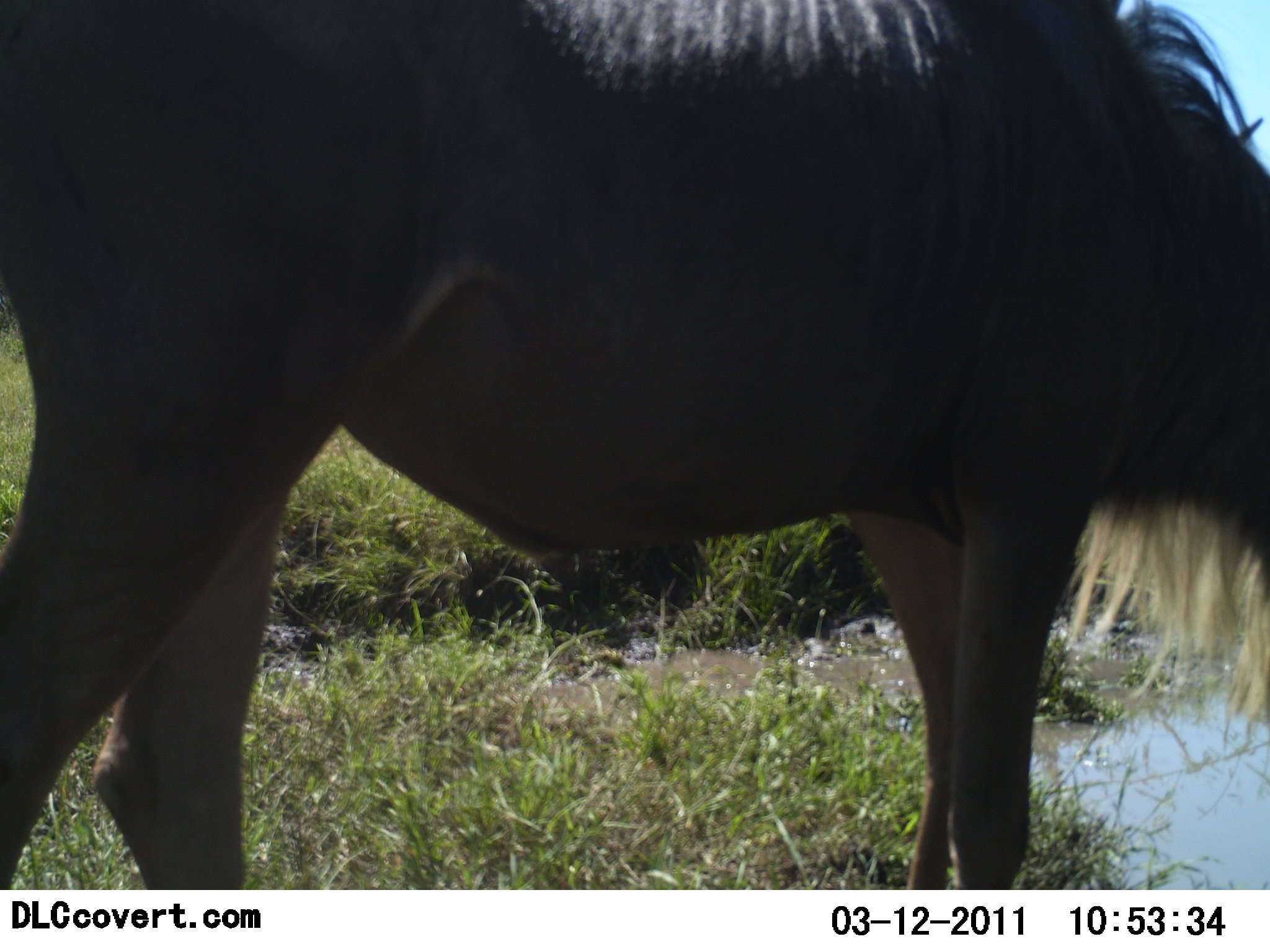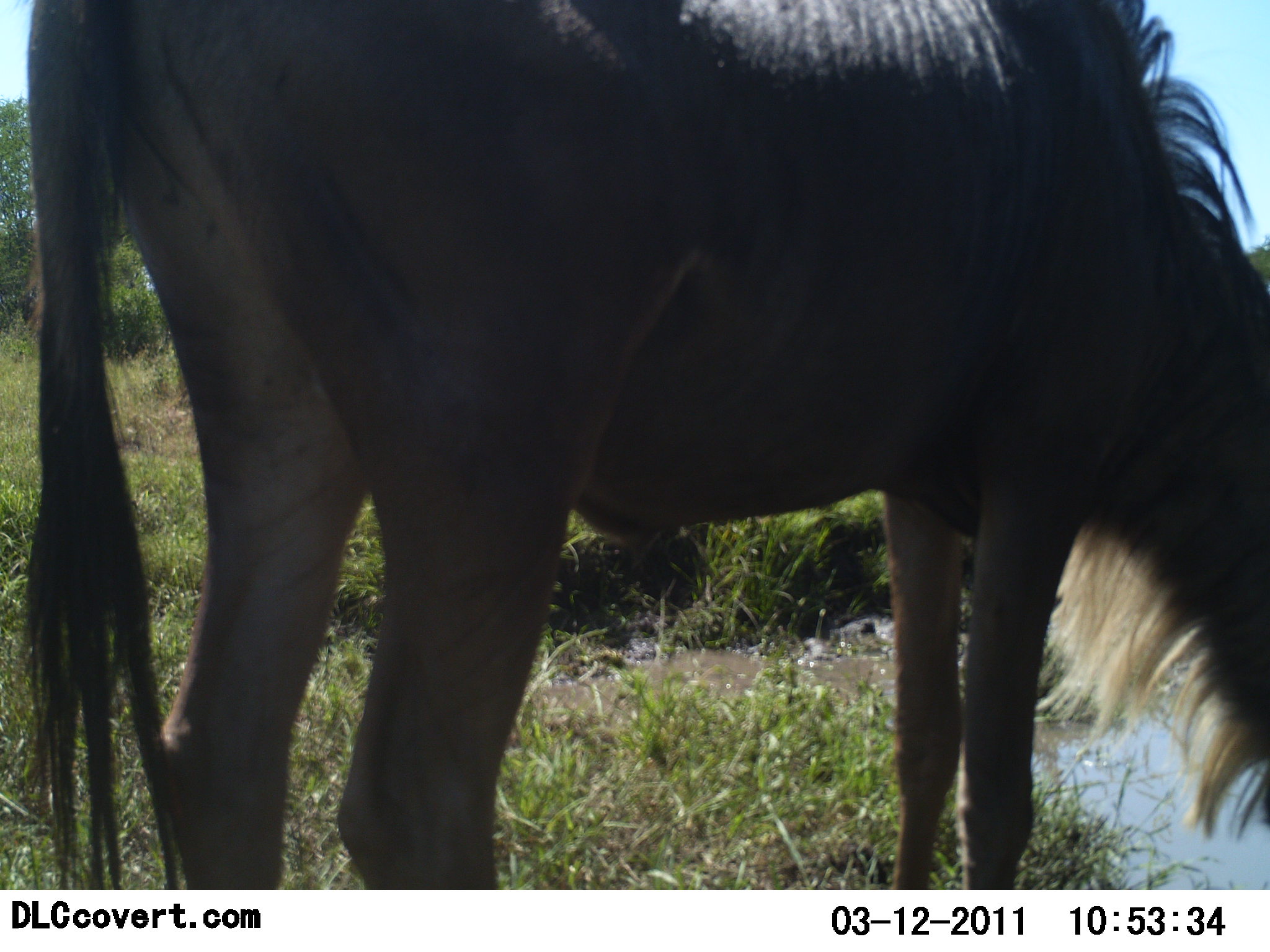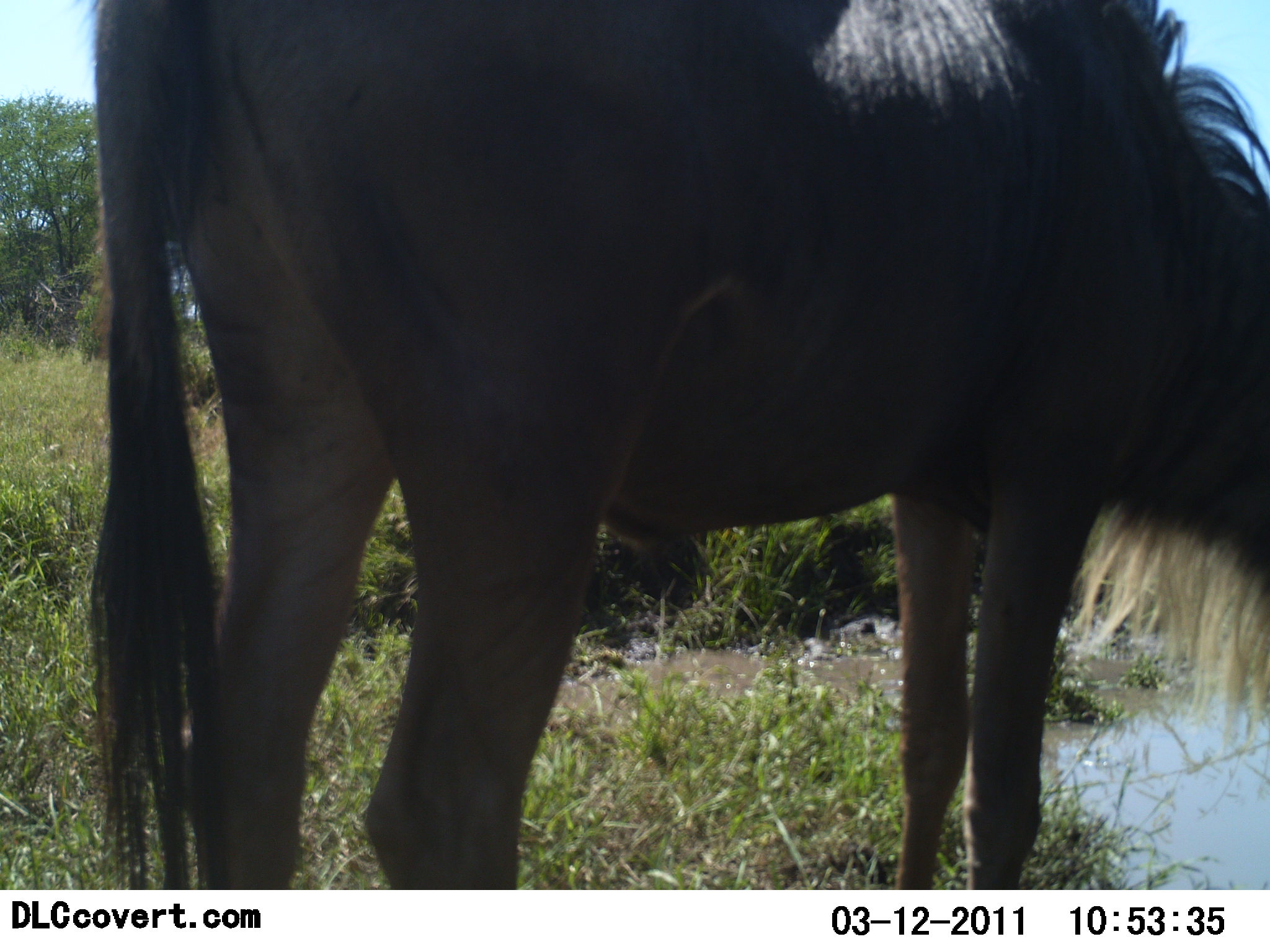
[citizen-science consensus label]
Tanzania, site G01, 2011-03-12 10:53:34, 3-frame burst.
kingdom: Animalia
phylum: Chordata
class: Mammalia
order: Artiodactyla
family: Bovidae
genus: Connochaetes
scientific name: Connochaetes taurinus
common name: blue wildebeest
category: wildebeest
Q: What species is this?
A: Wildebeest (blue wildebeest) (Connochaetes taurinus).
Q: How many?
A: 1.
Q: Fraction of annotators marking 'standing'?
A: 58%.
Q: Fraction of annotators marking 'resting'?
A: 0%.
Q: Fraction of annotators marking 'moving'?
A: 0%.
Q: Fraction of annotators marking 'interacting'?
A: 0%.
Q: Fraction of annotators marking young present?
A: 0%.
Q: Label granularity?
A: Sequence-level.